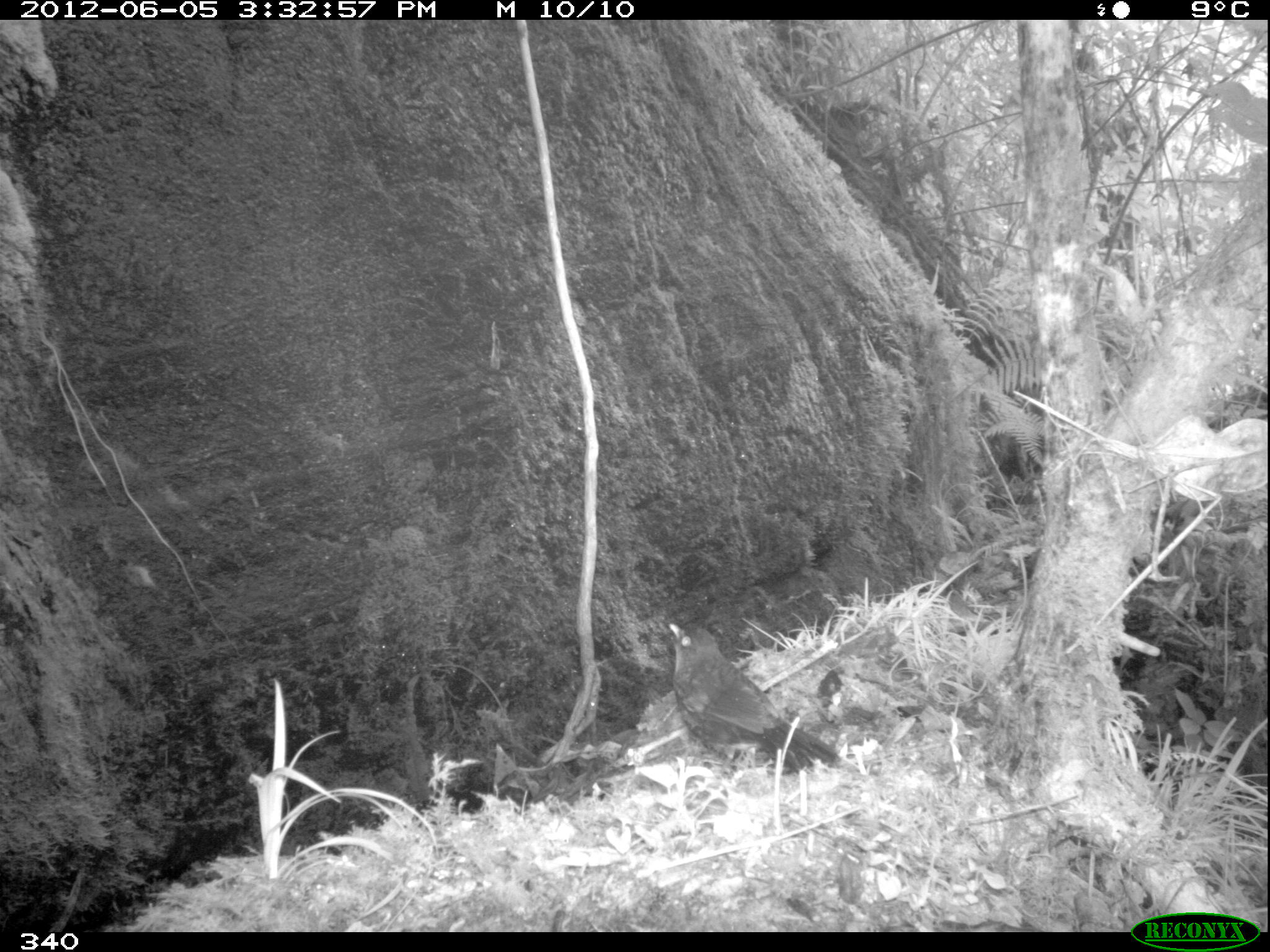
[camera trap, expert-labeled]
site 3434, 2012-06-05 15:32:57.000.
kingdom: Animalia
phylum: Chordata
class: Aves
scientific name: Aves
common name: bird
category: unknown bird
Unknown bird (bird) (Aves).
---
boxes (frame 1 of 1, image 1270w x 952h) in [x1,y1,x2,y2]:
unknown bird: [668,623,841,776]